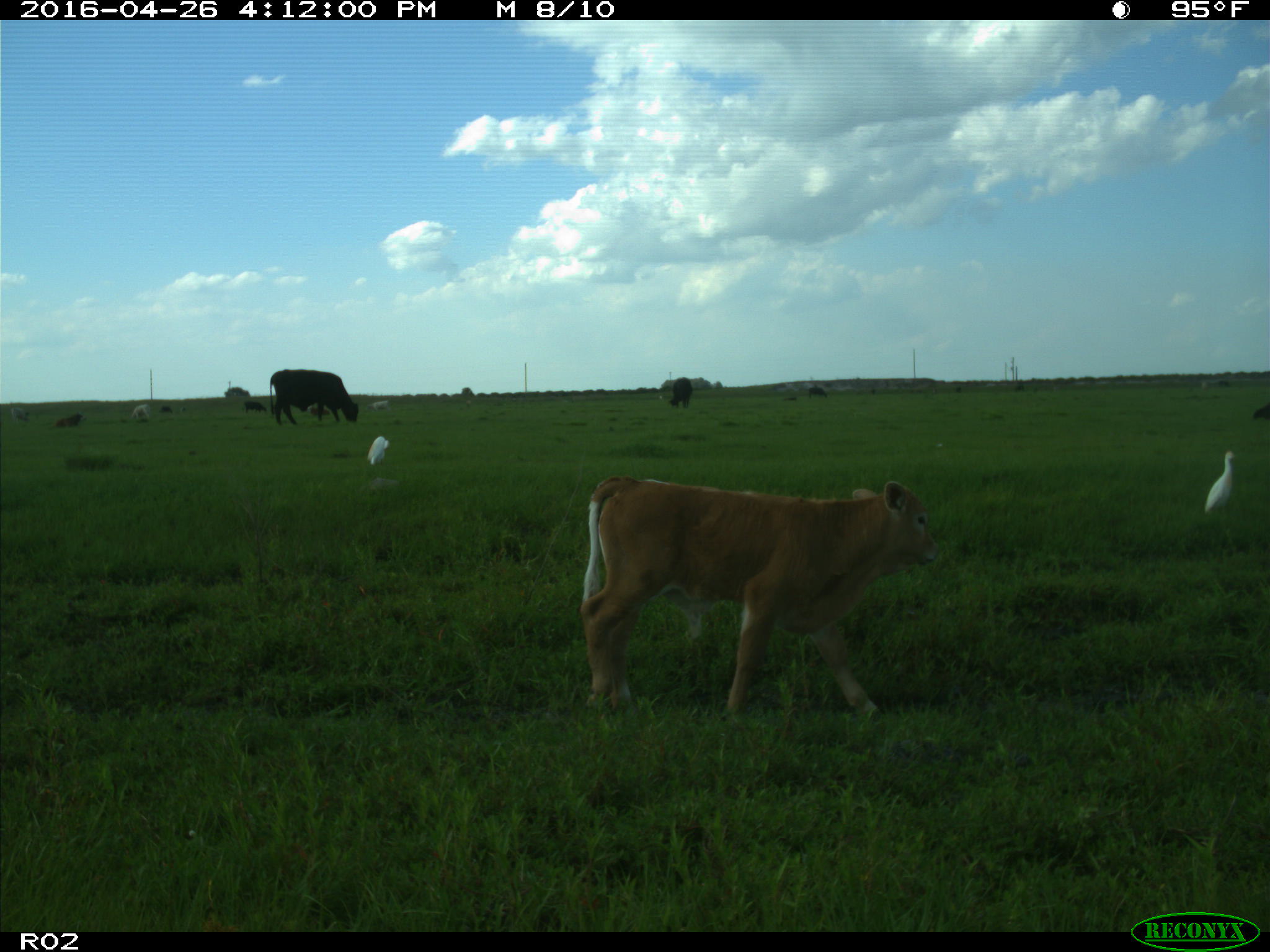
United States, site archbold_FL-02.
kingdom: Animalia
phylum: Chordata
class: Mammalia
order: Artiodactyla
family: Bovidae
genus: Bos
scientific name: Bos taurus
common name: domestic cow